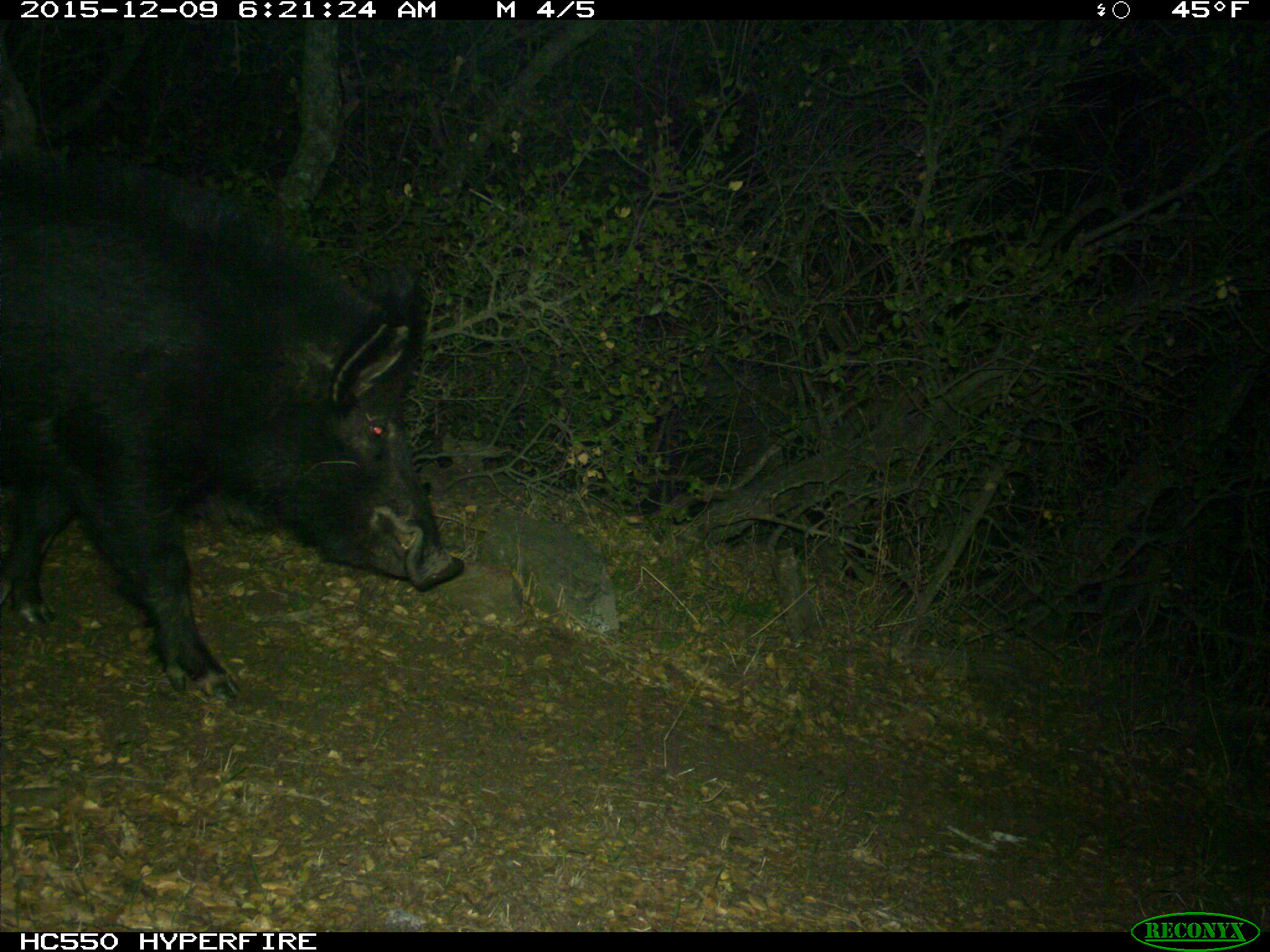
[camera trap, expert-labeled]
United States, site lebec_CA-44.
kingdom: Animalia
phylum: Chordata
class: Mammalia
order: Artiodactyla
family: Suidae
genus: Sus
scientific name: Sus scrofa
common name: wild boar